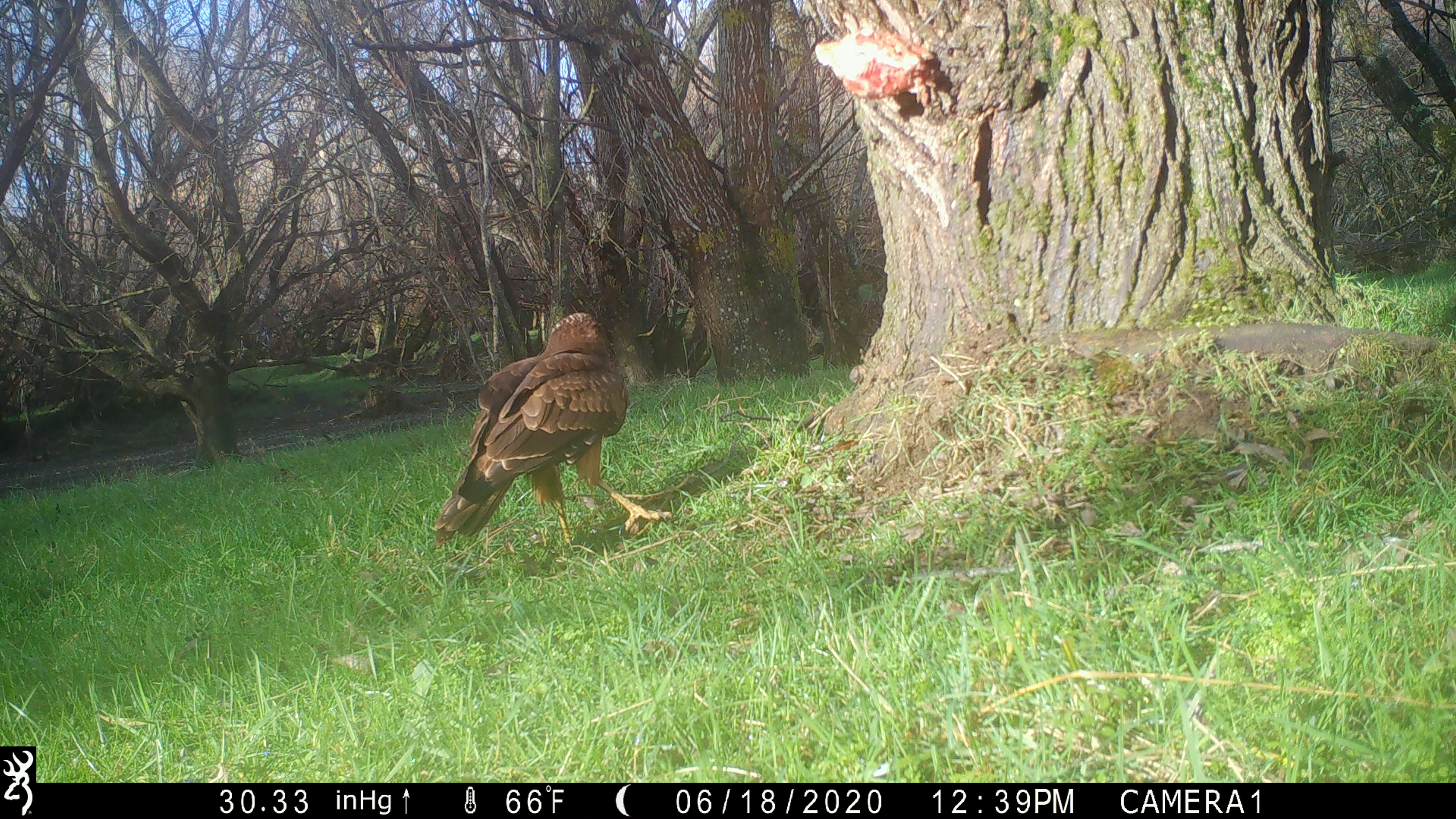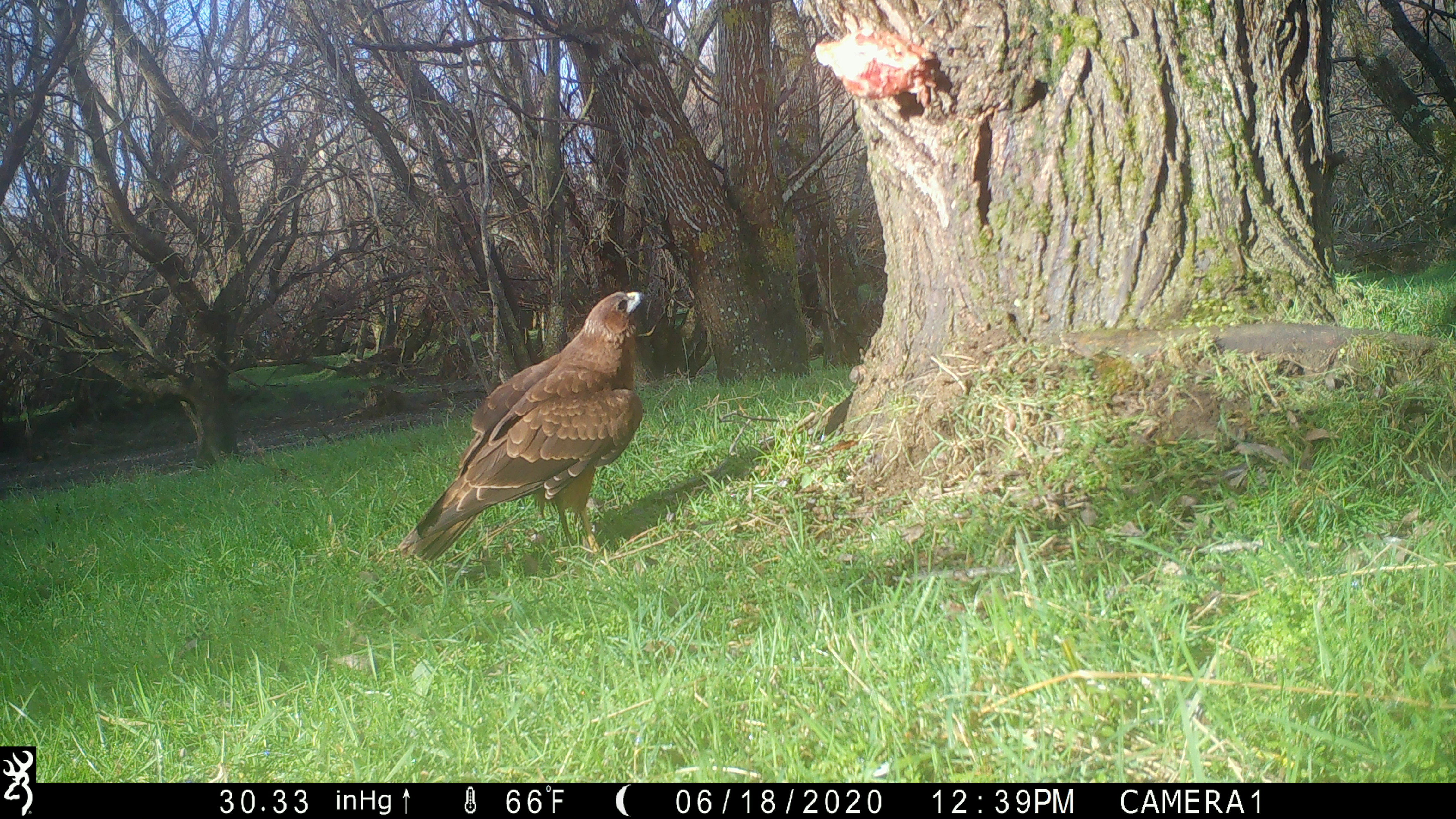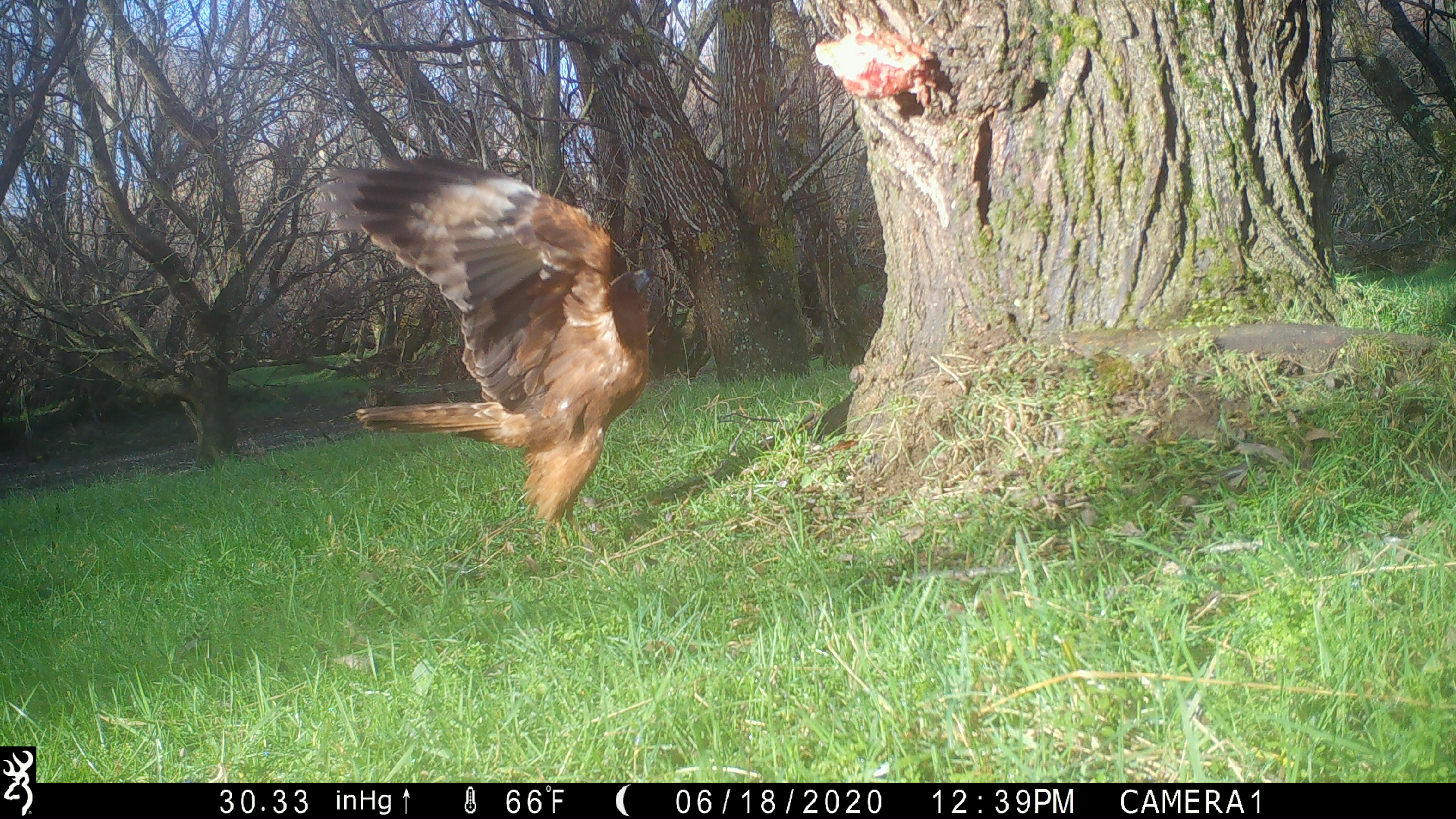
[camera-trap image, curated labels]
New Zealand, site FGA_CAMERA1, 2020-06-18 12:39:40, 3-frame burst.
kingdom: Animalia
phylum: Chordata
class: Aves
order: Accipitriformes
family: Accipitridae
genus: Circus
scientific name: Circus approximans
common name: swamp harrier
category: harrier